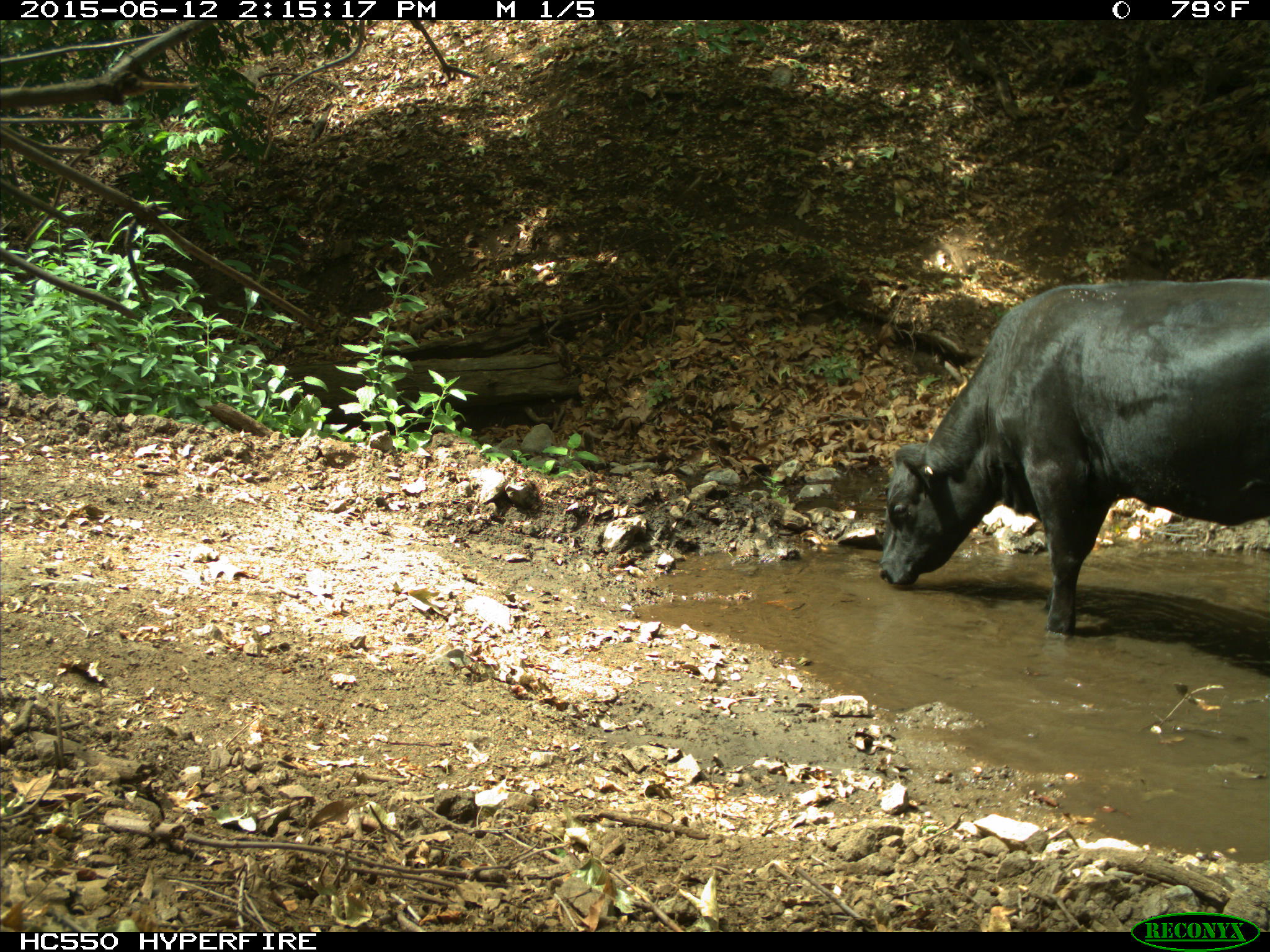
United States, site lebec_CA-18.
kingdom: Animalia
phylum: Chordata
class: Mammalia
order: Artiodactyla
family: Bovidae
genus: Bos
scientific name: Bos taurus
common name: domestic cow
Bos taurus (domestic cow).